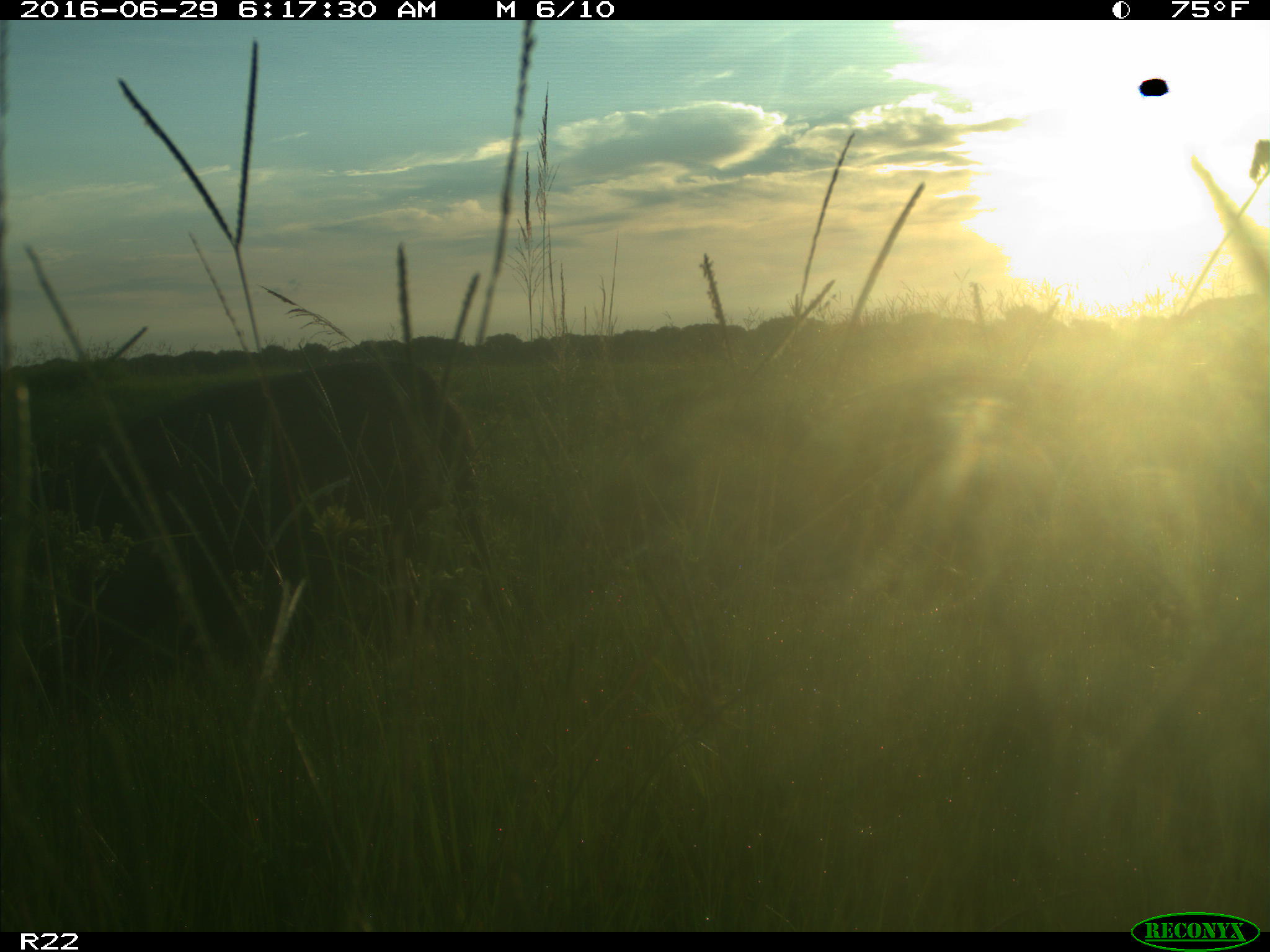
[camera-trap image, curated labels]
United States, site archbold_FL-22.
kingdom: Animalia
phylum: Chordata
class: Mammalia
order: Artiodactyla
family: Suidae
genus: Sus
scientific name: Sus scrofa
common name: wild boar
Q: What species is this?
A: Sus scrofa (wild boar).